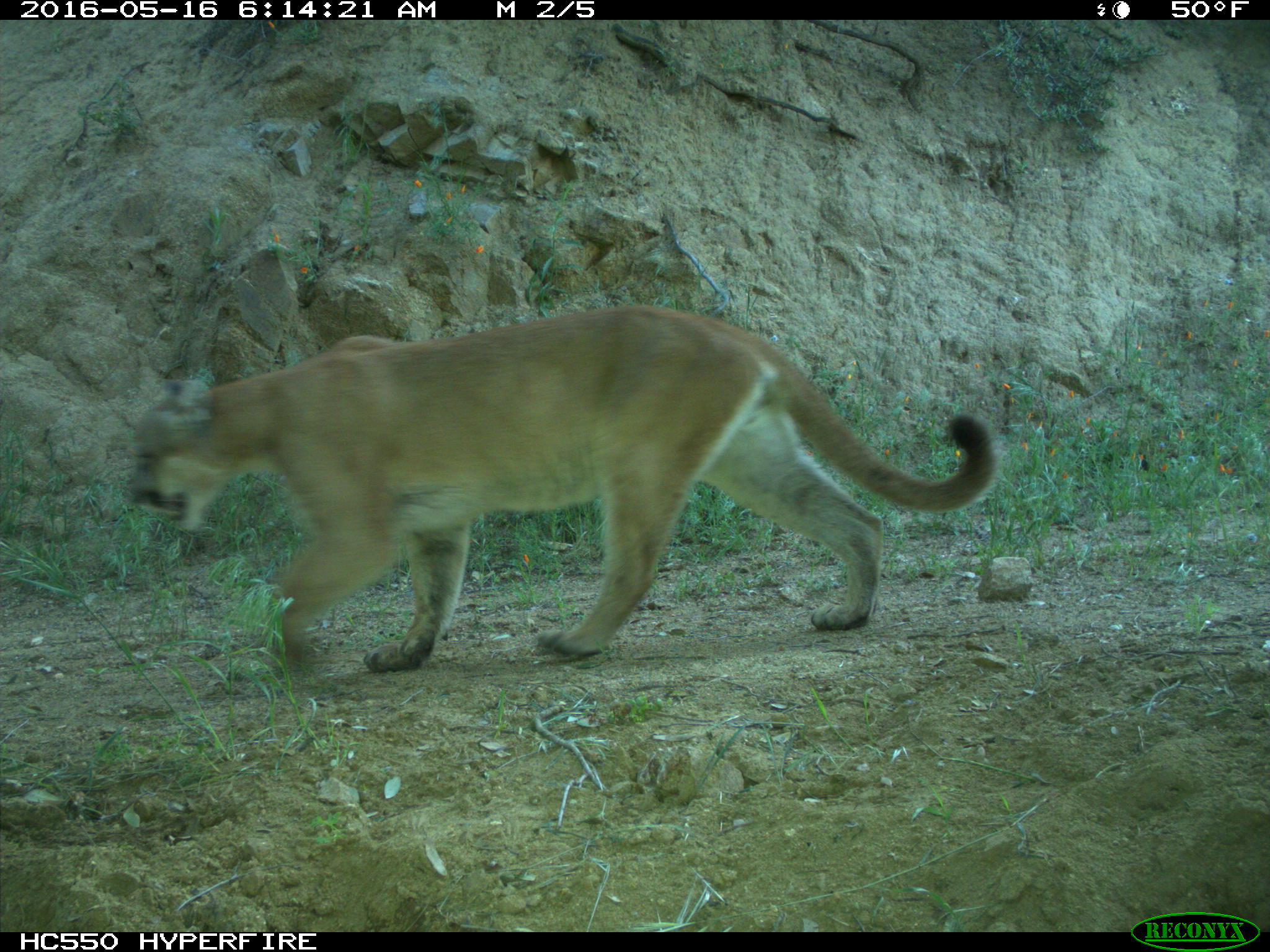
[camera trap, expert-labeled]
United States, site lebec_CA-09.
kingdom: Animalia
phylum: Chordata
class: Mammalia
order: Carnivora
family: Felidae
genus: Puma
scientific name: Puma concolor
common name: mountain lion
Puma concolor (mountain lion).